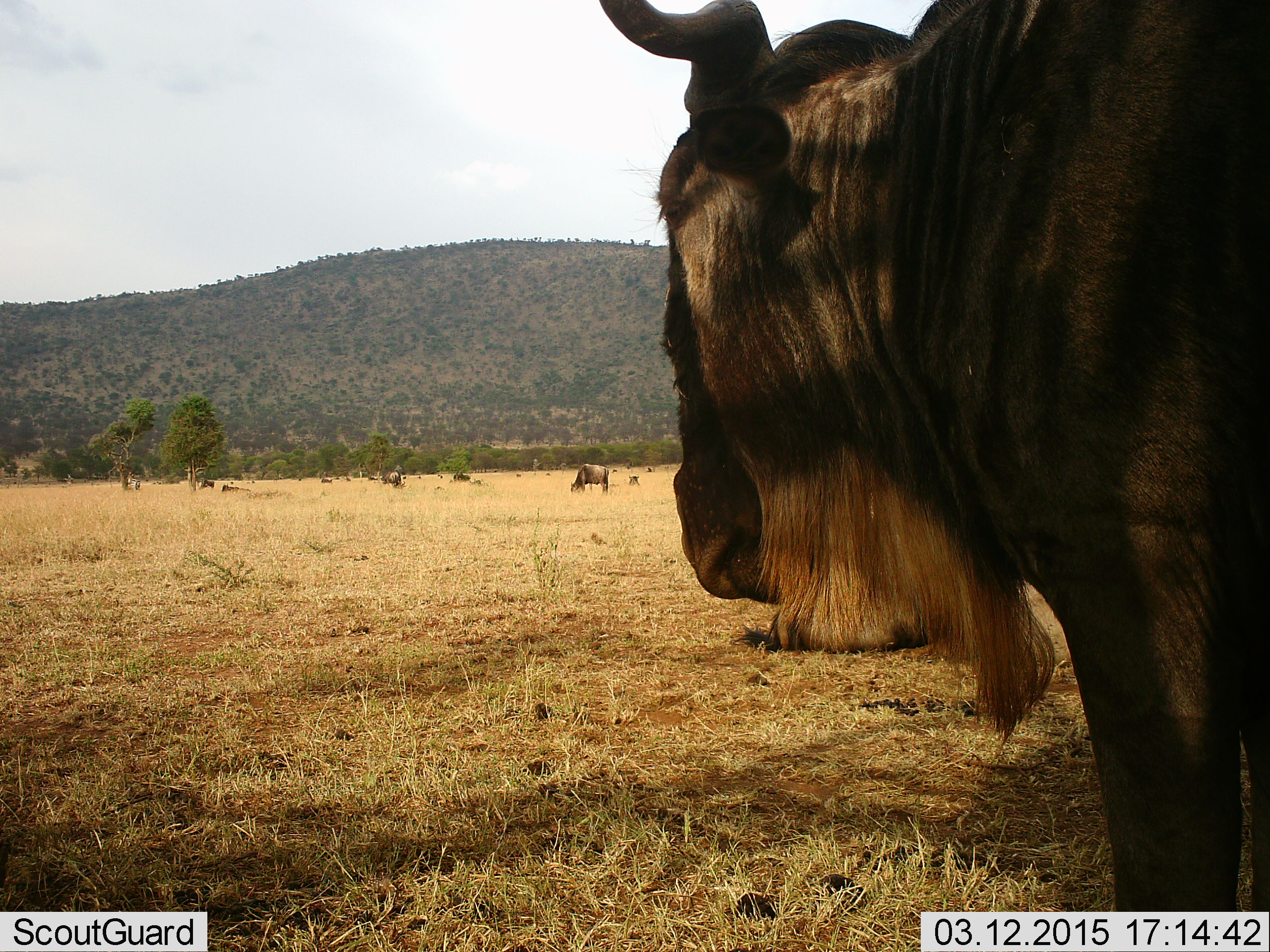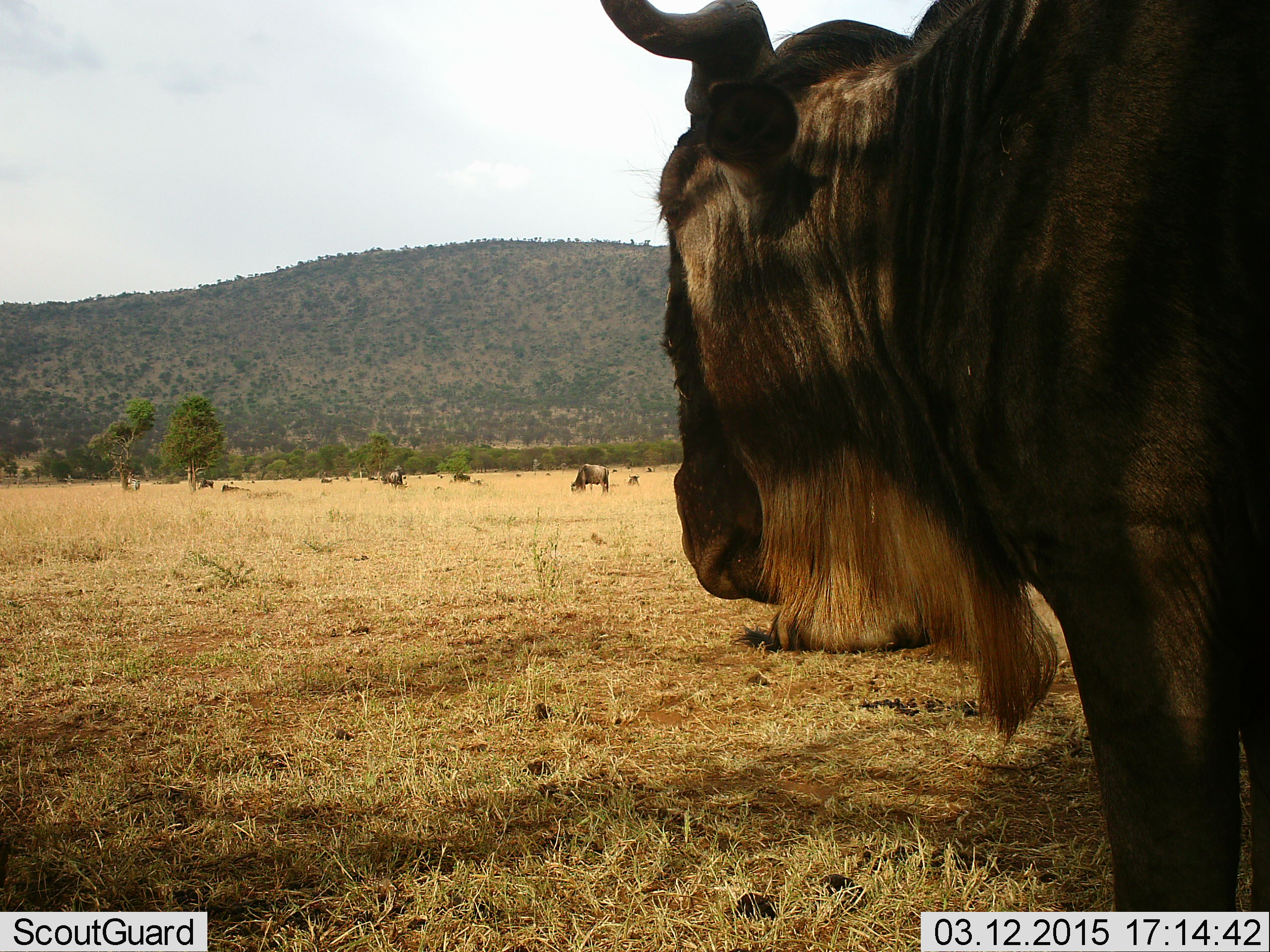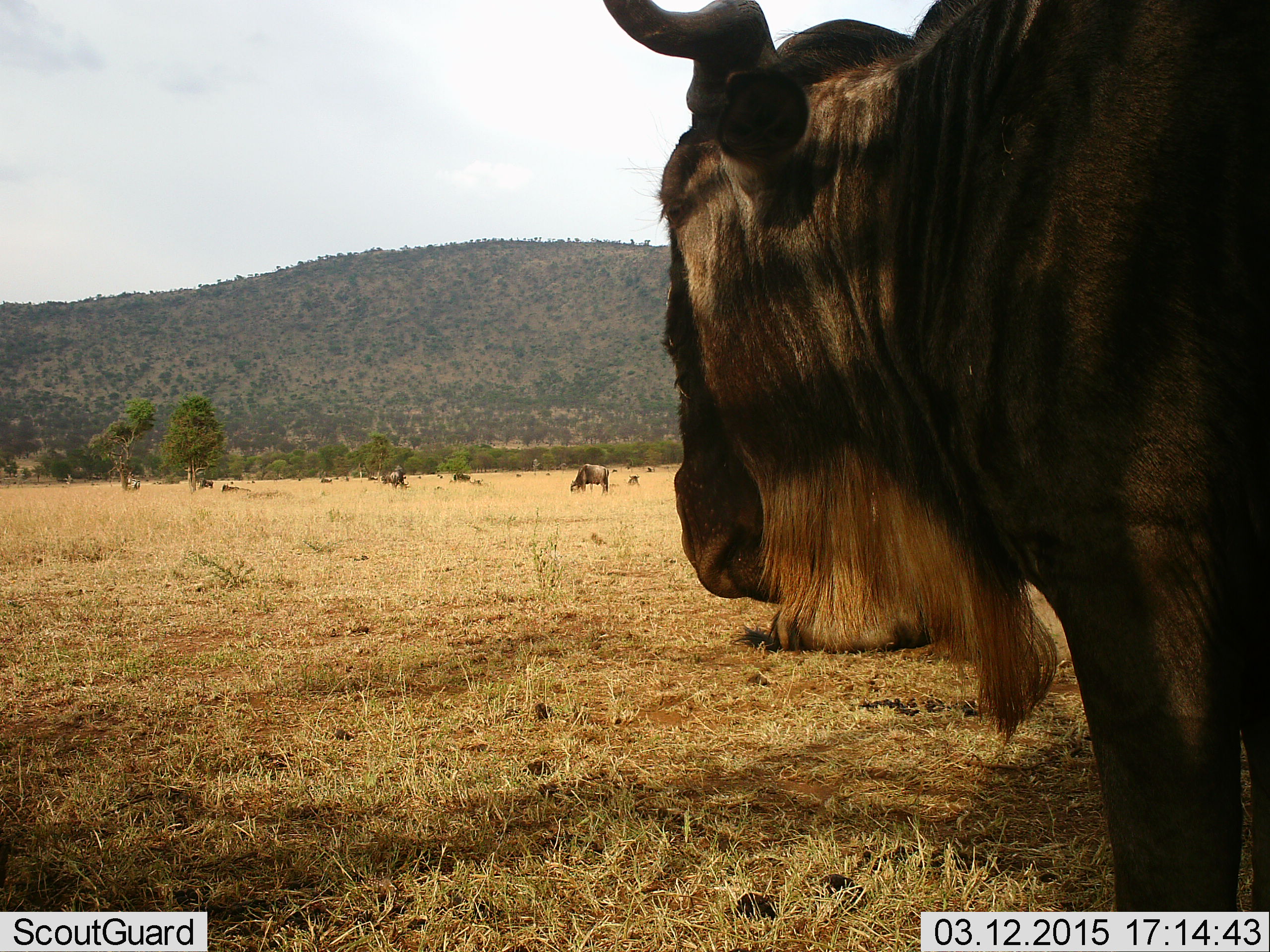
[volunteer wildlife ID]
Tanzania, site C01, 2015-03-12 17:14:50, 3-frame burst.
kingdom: Animalia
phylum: Chordata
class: Mammalia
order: Artiodactyla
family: Bovidae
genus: Connochaetes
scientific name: Connochaetes taurinus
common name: blue wildebeest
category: wildebeest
Wildebeest (blue wildebeest) (Connochaetes taurinus), count 7. Behavior (volunteer vote fractions): standing 100%, resting 40%, moving 0%, interacting 0%. Young present (vote fraction): 0%. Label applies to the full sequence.